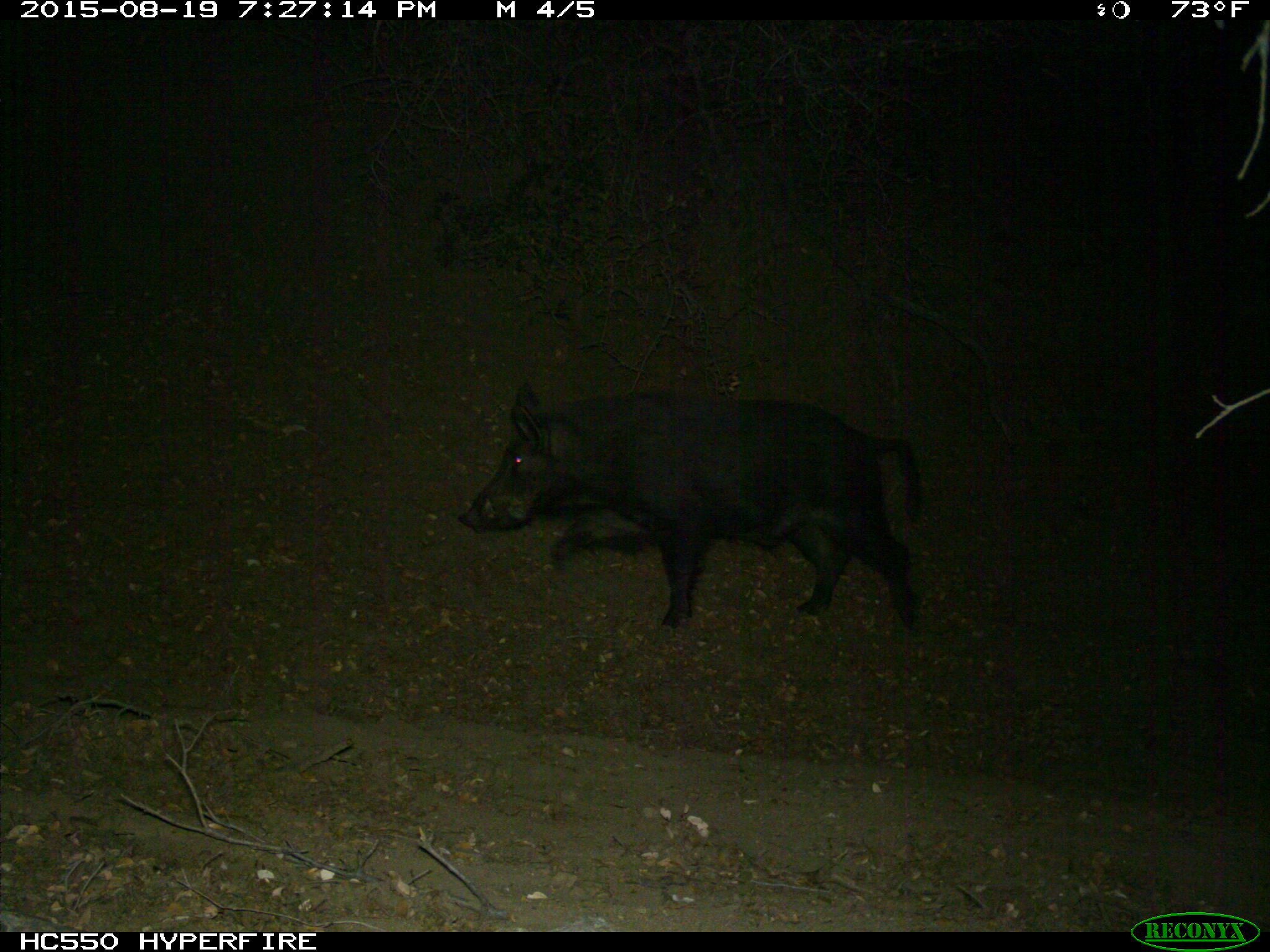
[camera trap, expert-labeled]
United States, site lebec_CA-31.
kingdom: Animalia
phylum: Chordata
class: Mammalia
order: Artiodactyla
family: Suidae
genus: Sus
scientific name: Sus scrofa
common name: wild boar